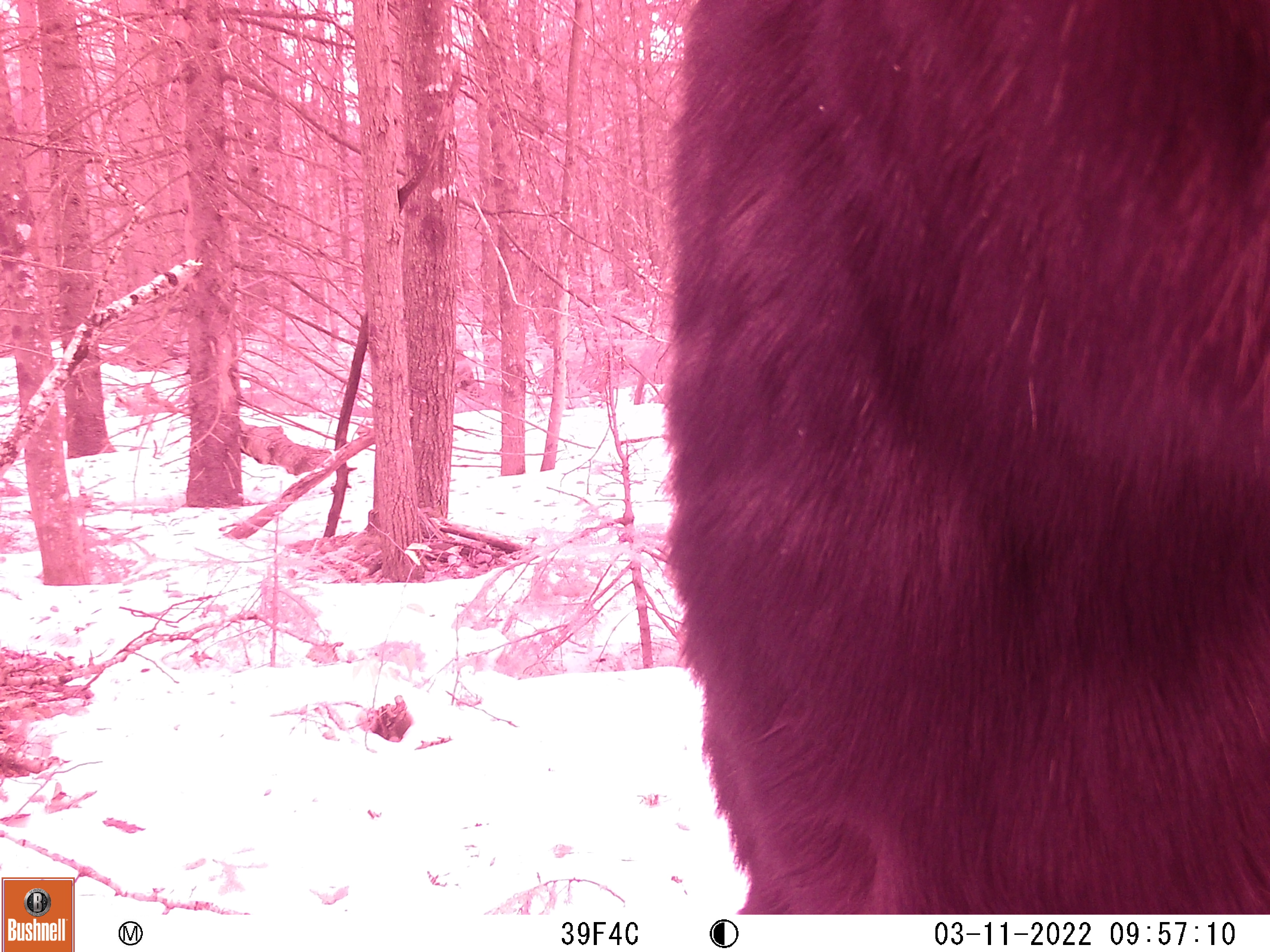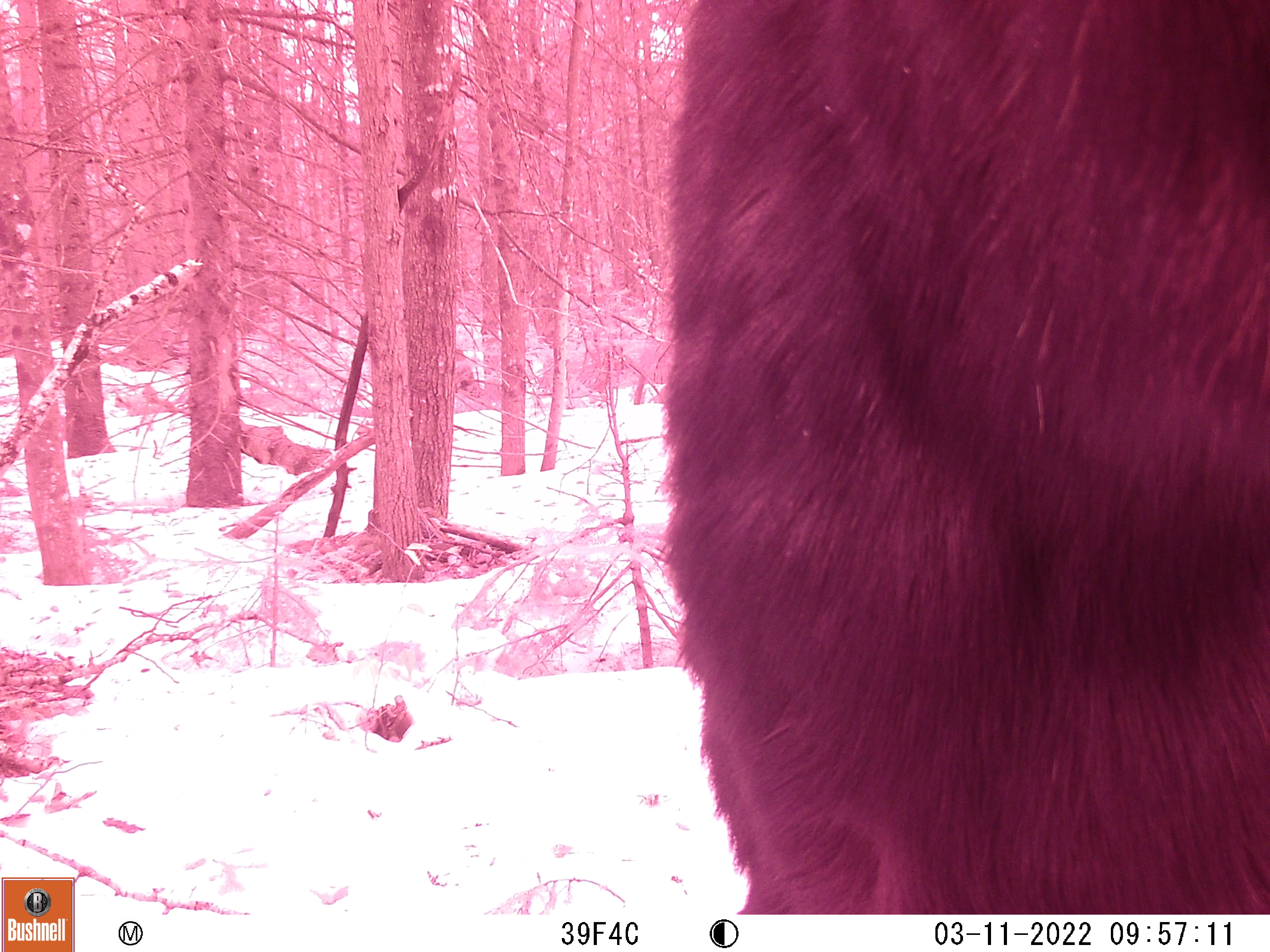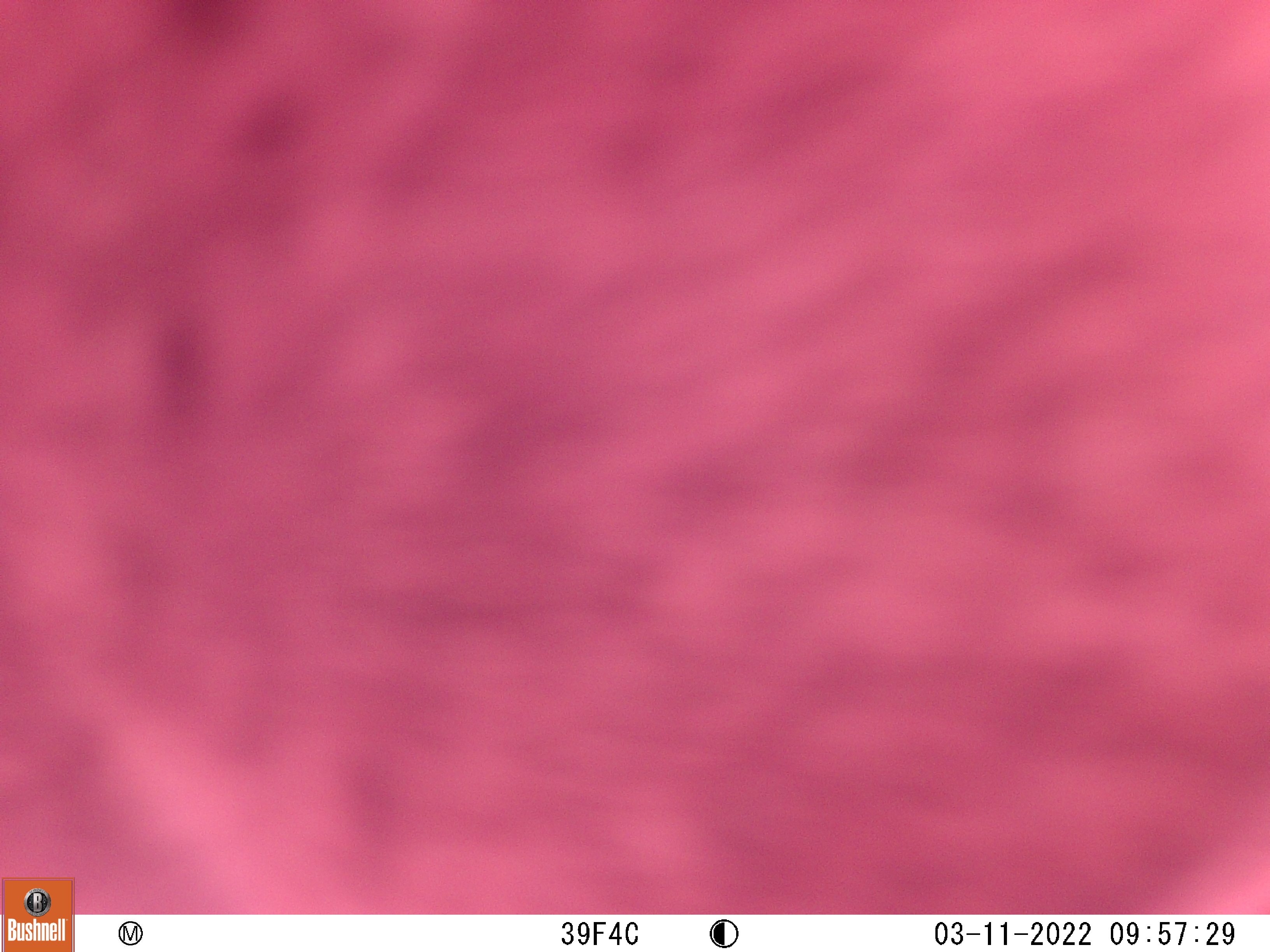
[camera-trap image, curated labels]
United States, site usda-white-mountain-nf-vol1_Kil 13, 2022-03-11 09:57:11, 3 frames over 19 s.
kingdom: Animalia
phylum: Chordata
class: Mammalia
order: Artiodactyla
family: Cervidae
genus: Alces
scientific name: Alces alces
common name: moose